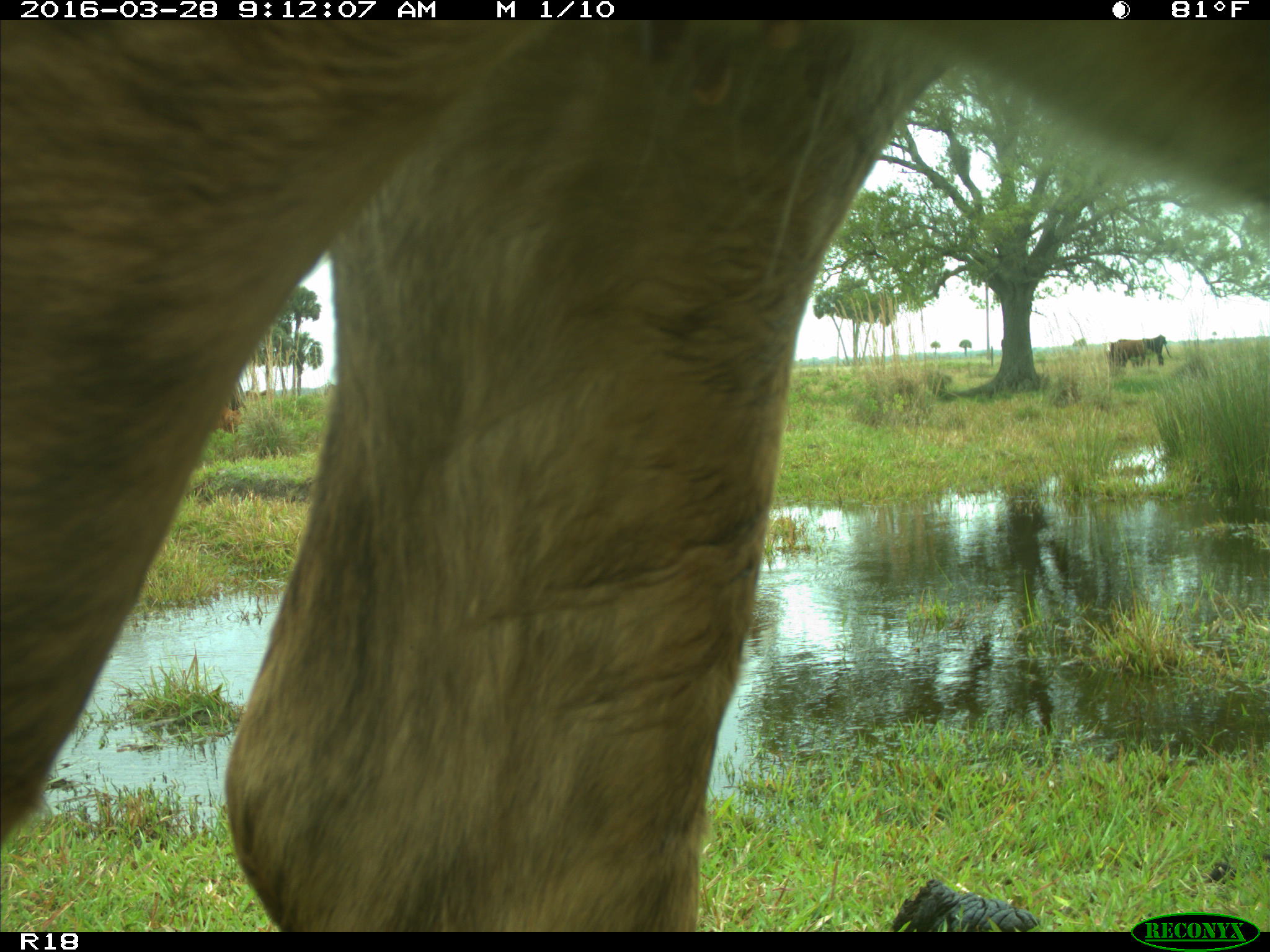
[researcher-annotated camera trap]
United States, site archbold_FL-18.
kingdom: Animalia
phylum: Chordata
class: Mammalia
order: Artiodactyla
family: Bovidae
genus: Bos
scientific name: Bos taurus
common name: domestic cow